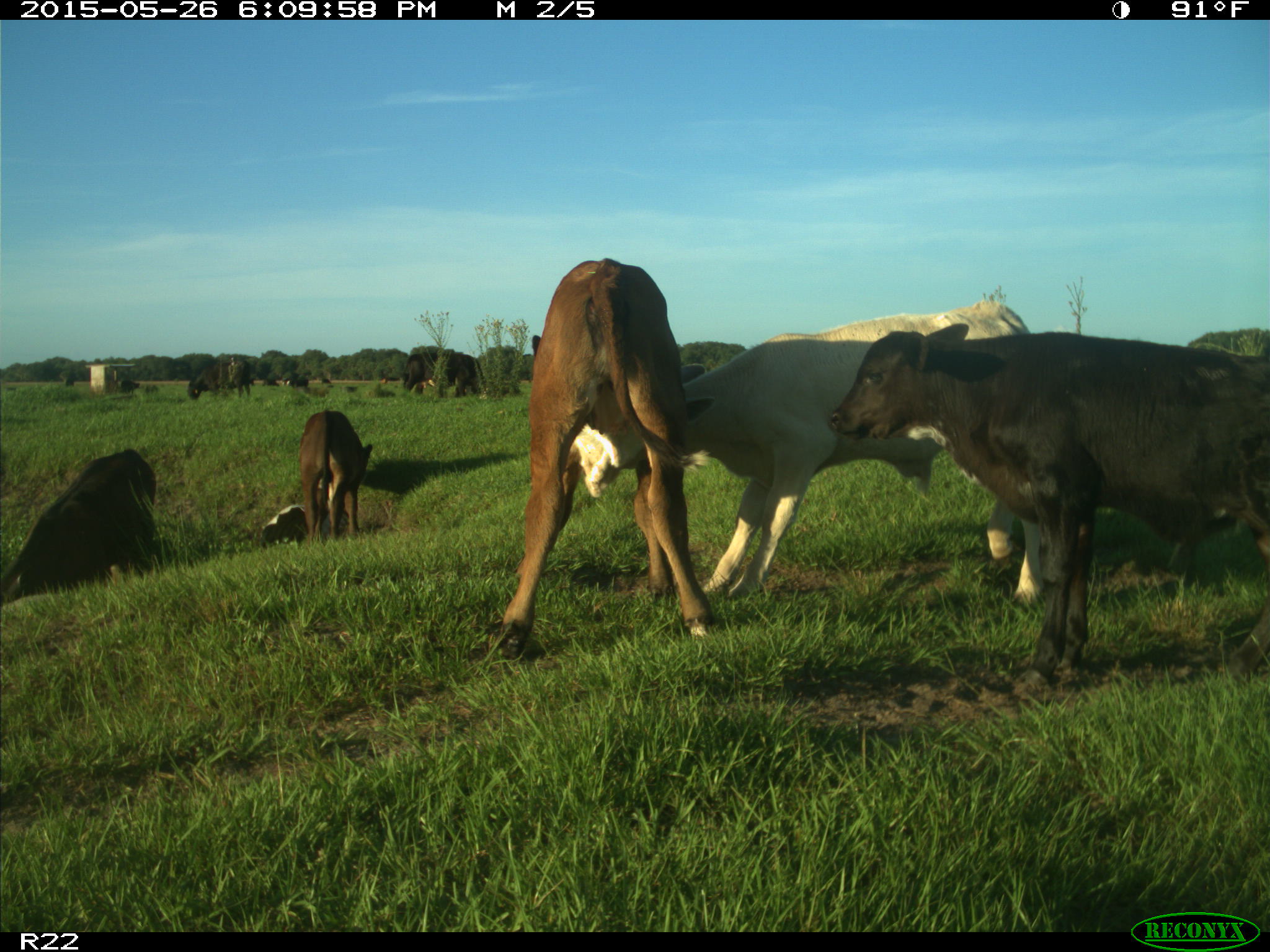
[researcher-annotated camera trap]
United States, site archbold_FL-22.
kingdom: Animalia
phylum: Chordata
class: Mammalia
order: Artiodactyla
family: Bovidae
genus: Bos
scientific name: Bos taurus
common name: domestic cow